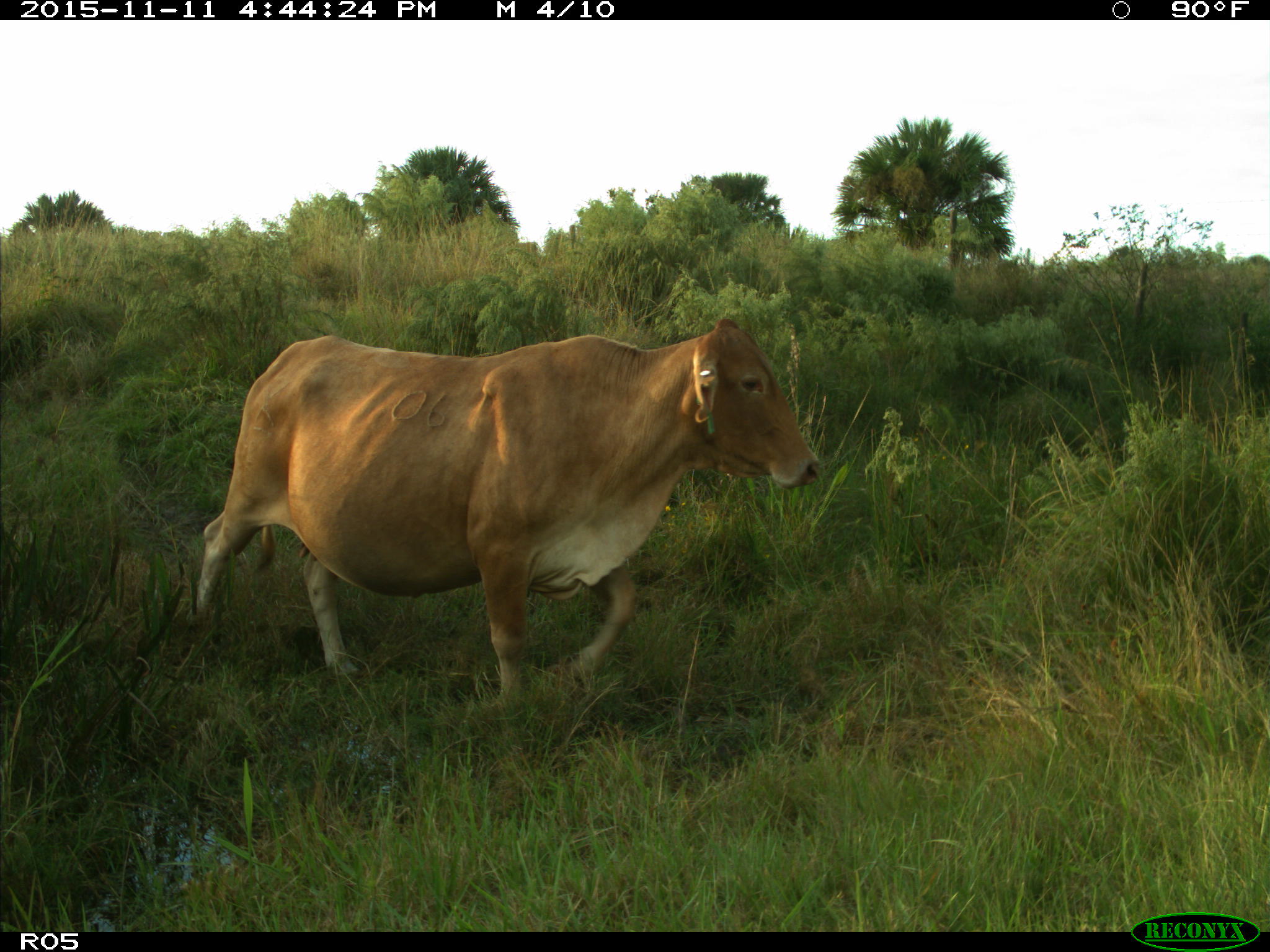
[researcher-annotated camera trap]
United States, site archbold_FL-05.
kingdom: Animalia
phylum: Chordata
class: Mammalia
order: Artiodactyla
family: Bovidae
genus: Bos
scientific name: Bos taurus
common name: domestic cow